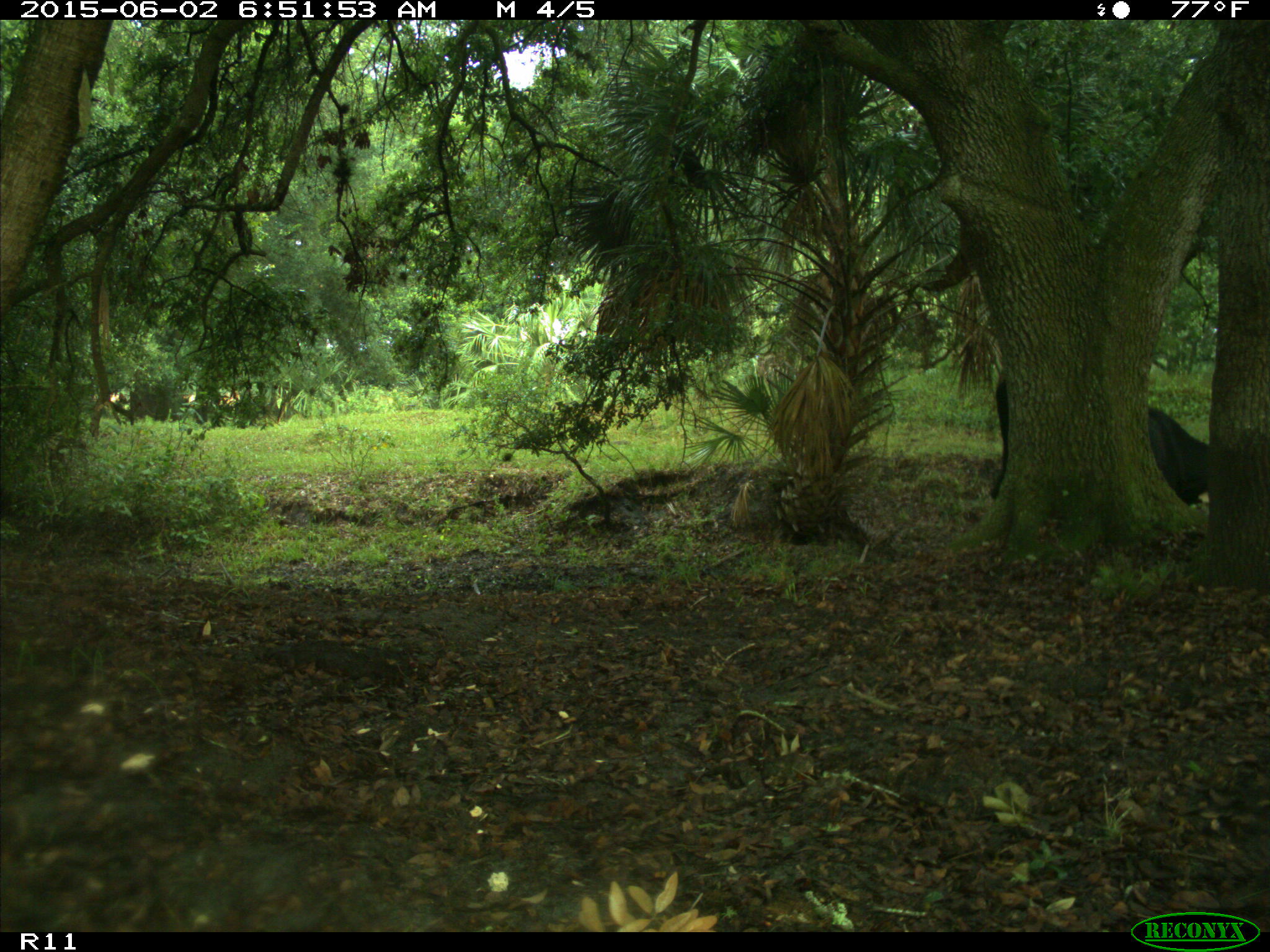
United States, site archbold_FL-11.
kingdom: Animalia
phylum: Chordata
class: Mammalia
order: Artiodactyla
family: Bovidae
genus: Bos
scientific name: Bos taurus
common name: domestic cow